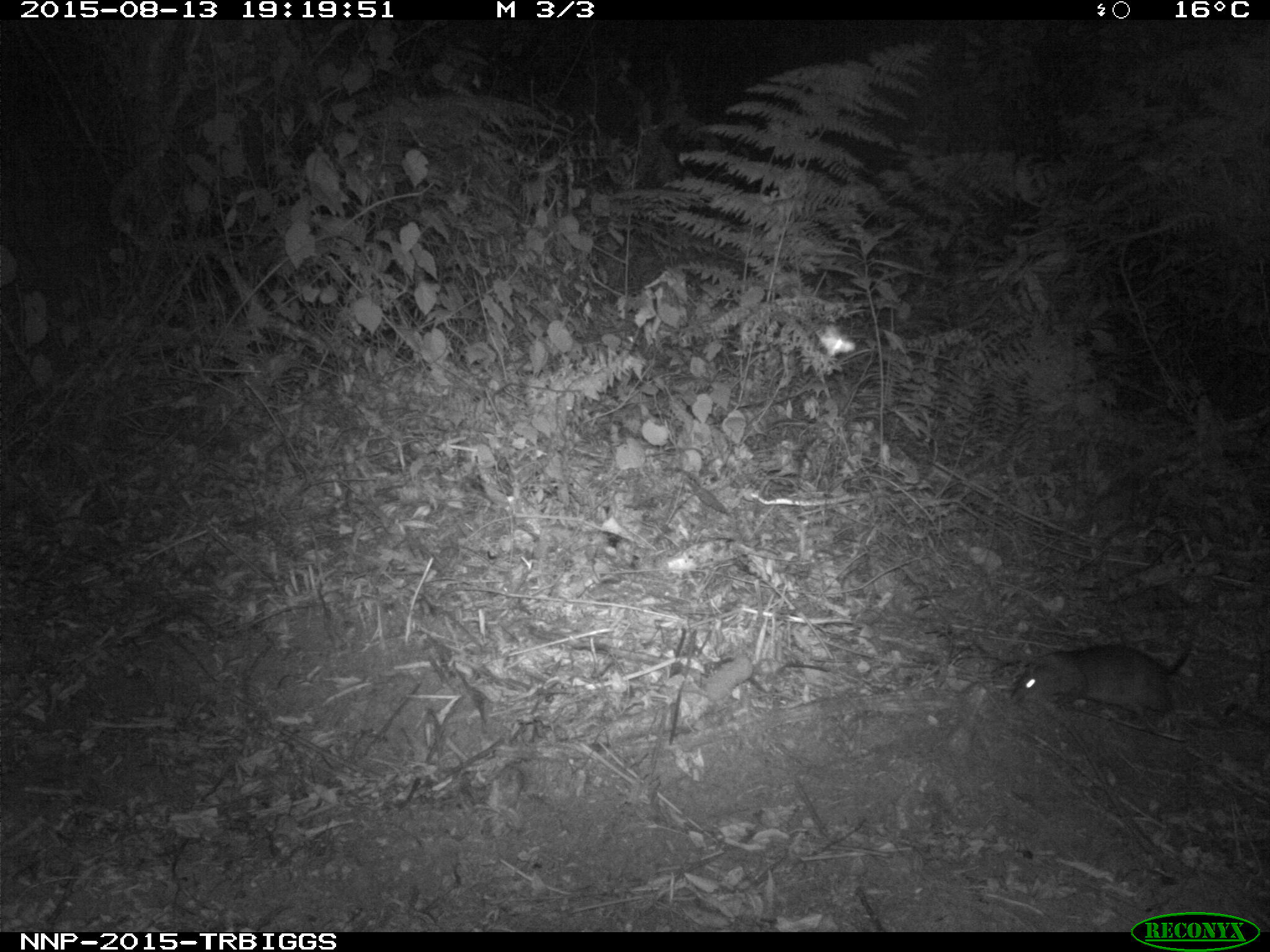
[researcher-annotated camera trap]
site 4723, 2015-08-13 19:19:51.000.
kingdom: Animalia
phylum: Chordata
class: Mammalia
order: Rodentia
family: Nesomyidae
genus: Cricetomys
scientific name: Cricetomys gambianus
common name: african giant pouched rat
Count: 1.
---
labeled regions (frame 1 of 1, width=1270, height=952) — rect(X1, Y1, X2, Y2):
cricetomys gambianus: rect(1009, 631, 1211, 727)